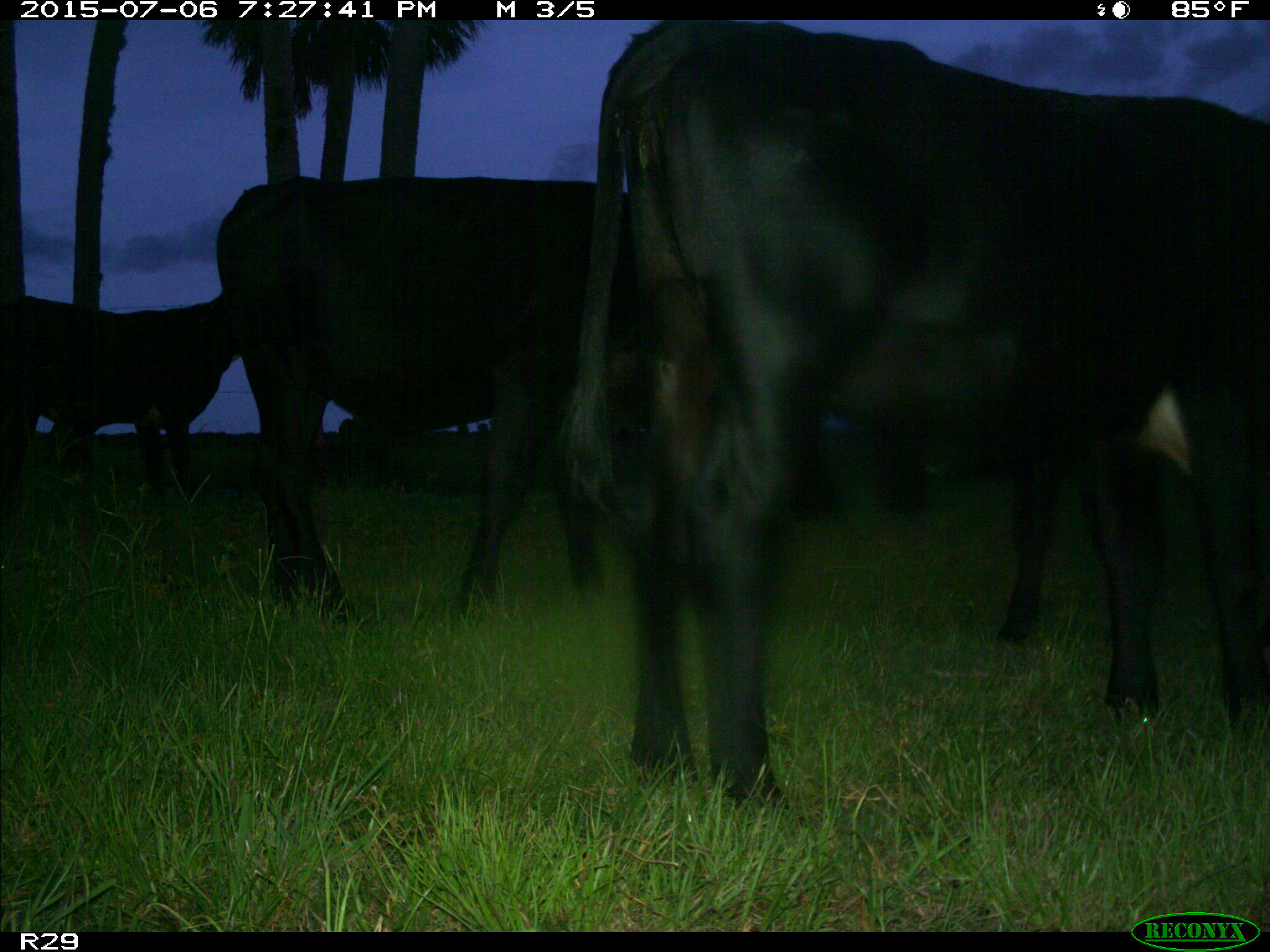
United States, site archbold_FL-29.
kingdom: Animalia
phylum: Chordata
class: Mammalia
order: Artiodactyla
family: Bovidae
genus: Bos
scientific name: Bos taurus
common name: domestic cow